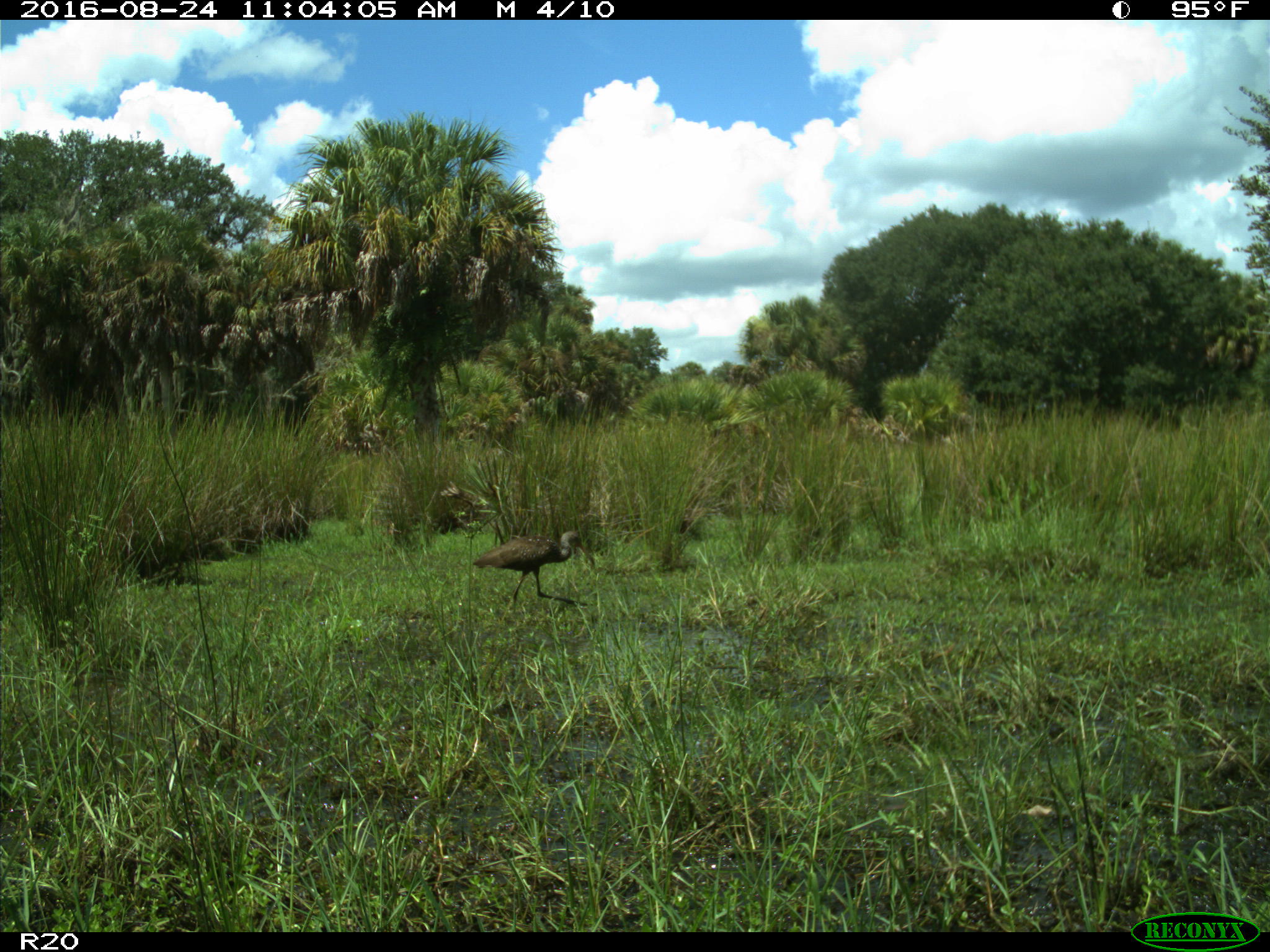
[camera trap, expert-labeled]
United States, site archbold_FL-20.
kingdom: Animalia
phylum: Chordata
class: Aves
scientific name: Aves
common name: birds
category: unidentified bird